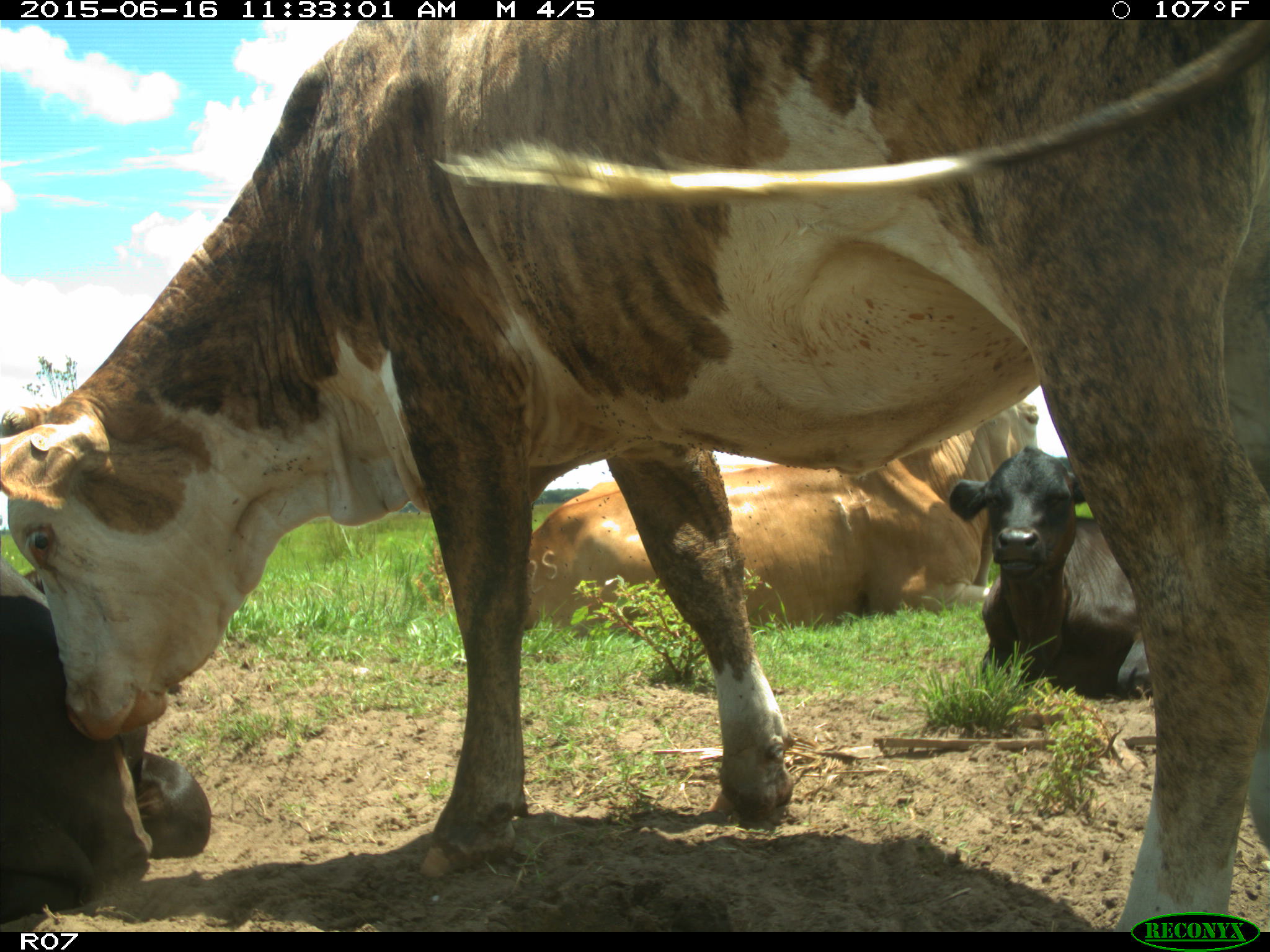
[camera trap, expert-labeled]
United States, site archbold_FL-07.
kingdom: Animalia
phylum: Chordata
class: Mammalia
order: Artiodactyla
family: Bovidae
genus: Bos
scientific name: Bos taurus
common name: domestic cow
Bos taurus (domestic cow).